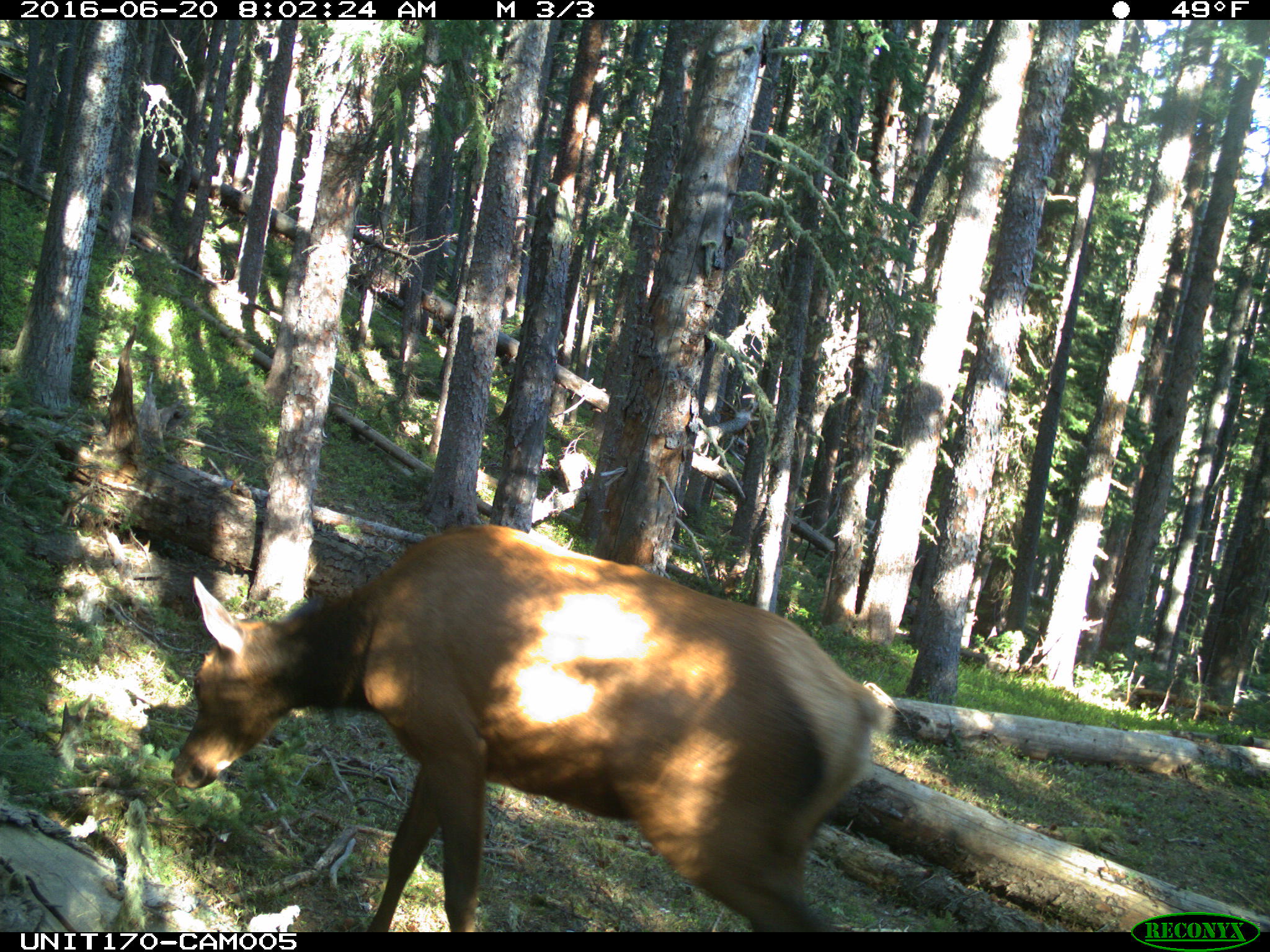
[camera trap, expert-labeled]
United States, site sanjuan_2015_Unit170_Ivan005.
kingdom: Animalia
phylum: Chordata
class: Mammalia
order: Artiodactyla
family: Cervidae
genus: Cervus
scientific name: Cervus elaphus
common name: red deer